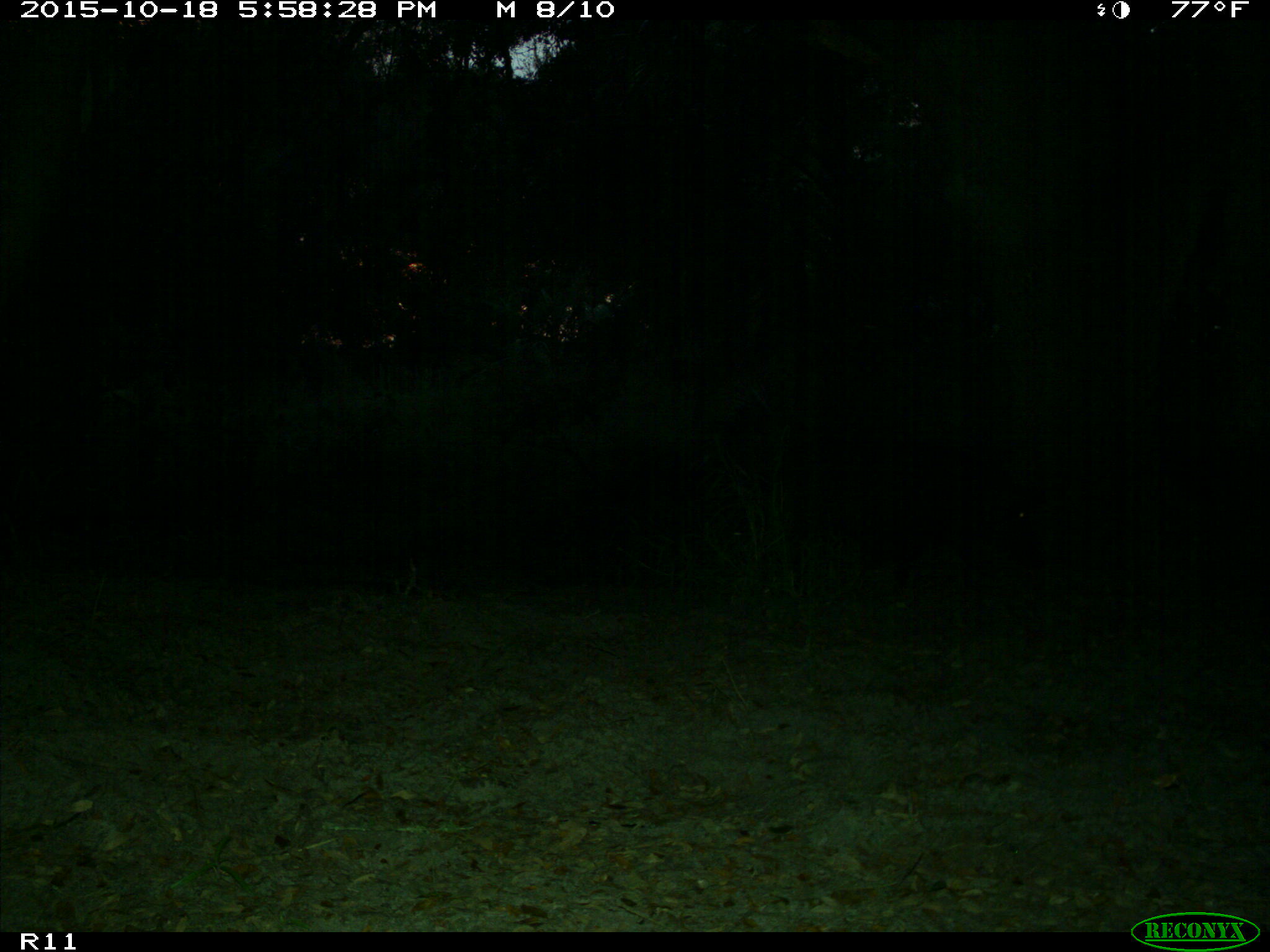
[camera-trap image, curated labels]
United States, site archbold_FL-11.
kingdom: Animalia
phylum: Chordata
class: Mammalia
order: Artiodactyla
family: Suidae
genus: Sus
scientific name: Sus scrofa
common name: wild boar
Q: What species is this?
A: Sus scrofa (wild boar).